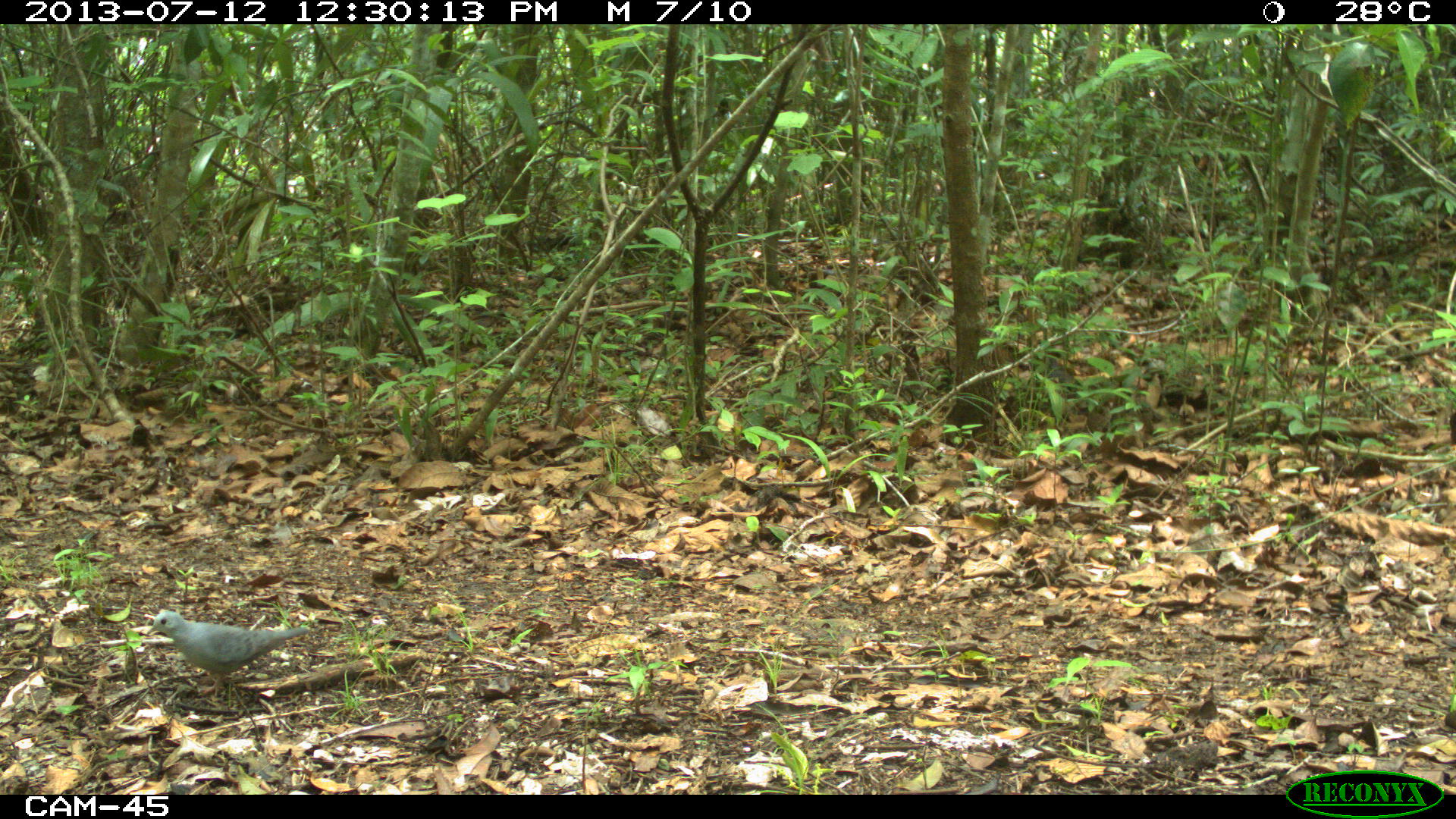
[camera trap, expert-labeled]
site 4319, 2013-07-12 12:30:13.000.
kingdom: Animalia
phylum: Chordata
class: Aves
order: Columbiformes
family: Columbidae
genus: Claravis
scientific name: Claravis pretiosa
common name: blue ground-dove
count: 1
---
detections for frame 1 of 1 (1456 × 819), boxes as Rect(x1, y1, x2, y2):
claravis pretiosa: Rect(145, 610, 310, 698)